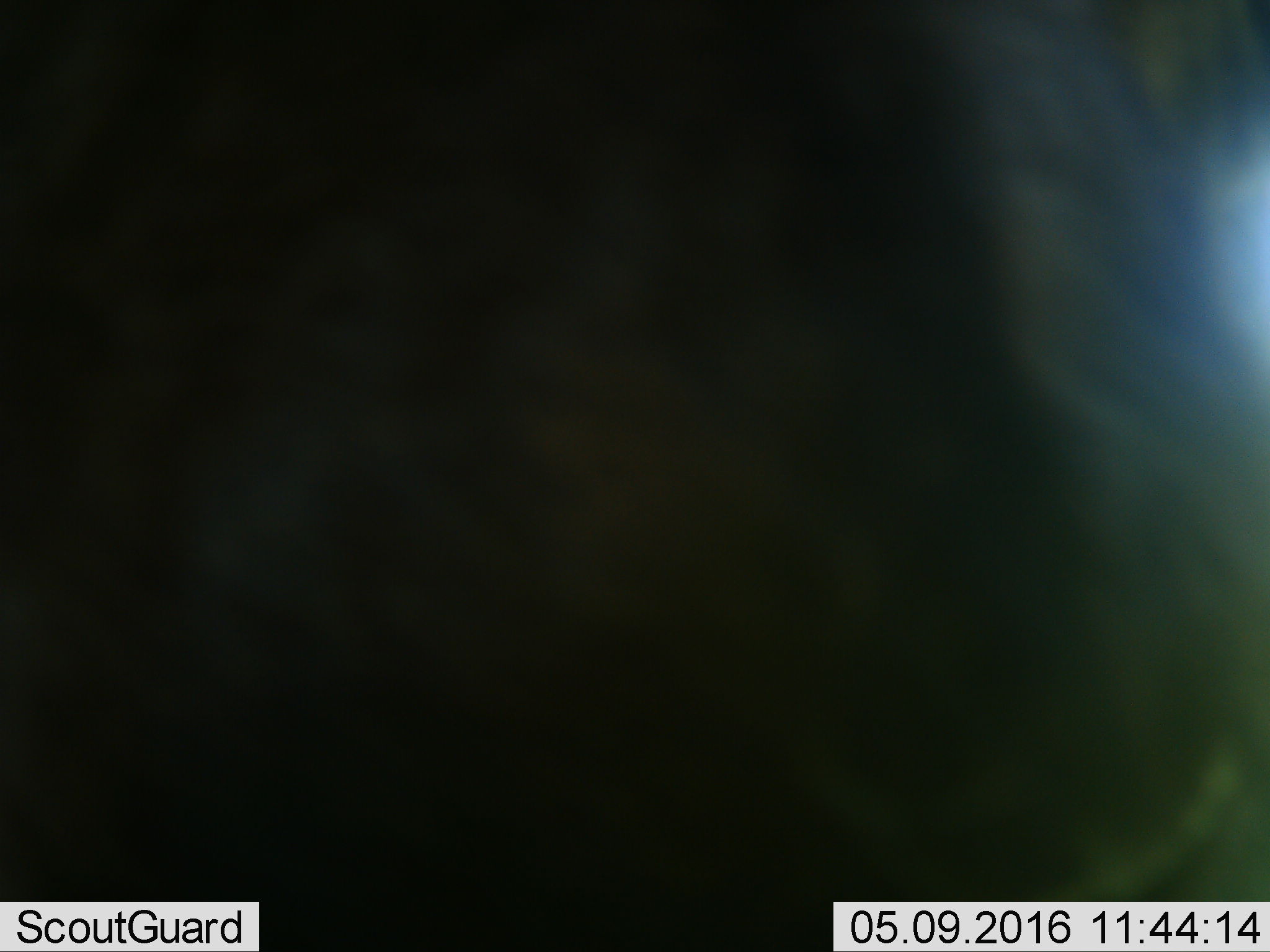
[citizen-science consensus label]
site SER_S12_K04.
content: unidentified animal